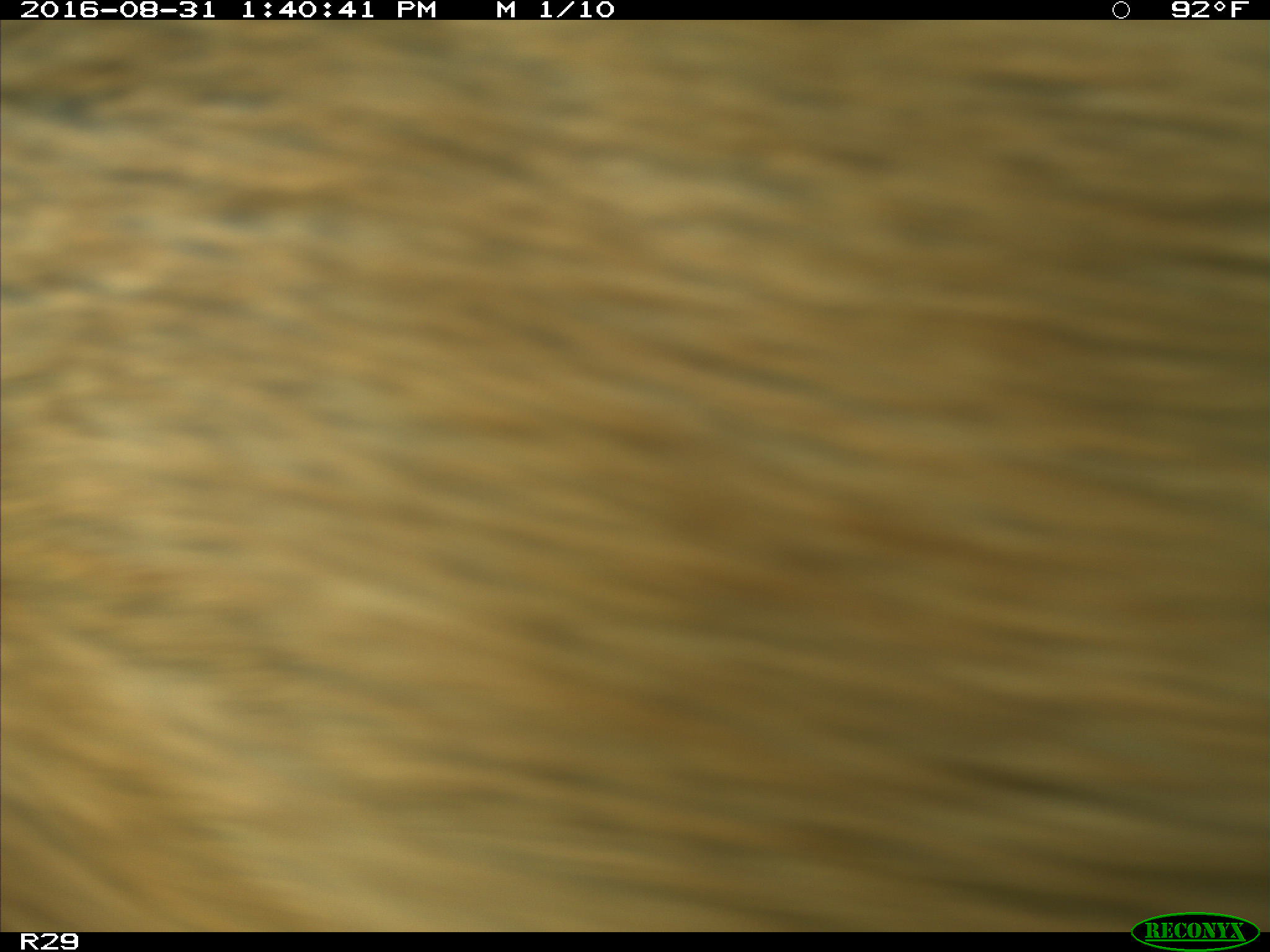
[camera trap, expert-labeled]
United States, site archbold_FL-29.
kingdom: Animalia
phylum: Chordata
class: Mammalia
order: Artiodactyla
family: Cervidae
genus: Odocoileus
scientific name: Odocoileus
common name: deer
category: unidentified deer